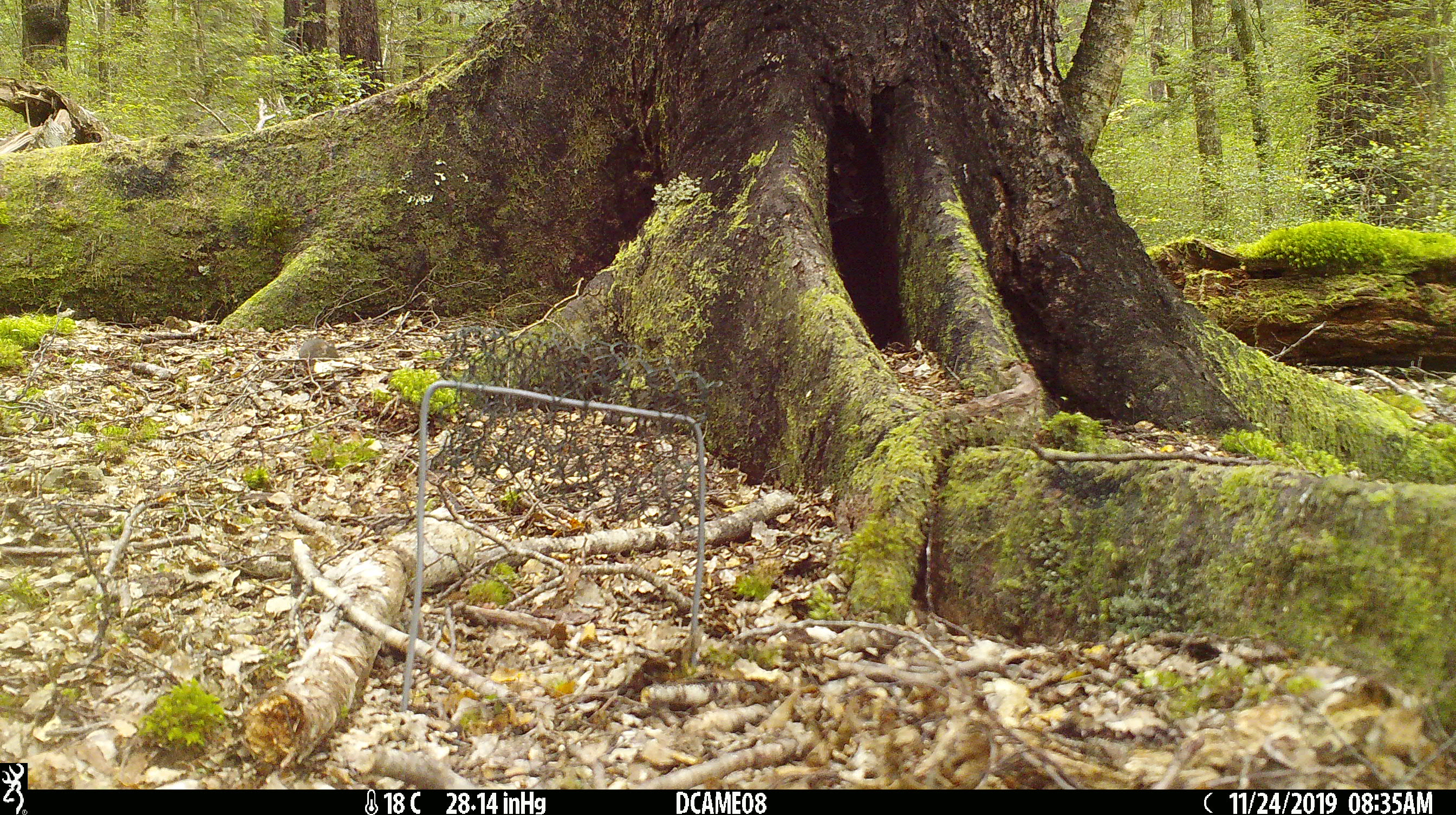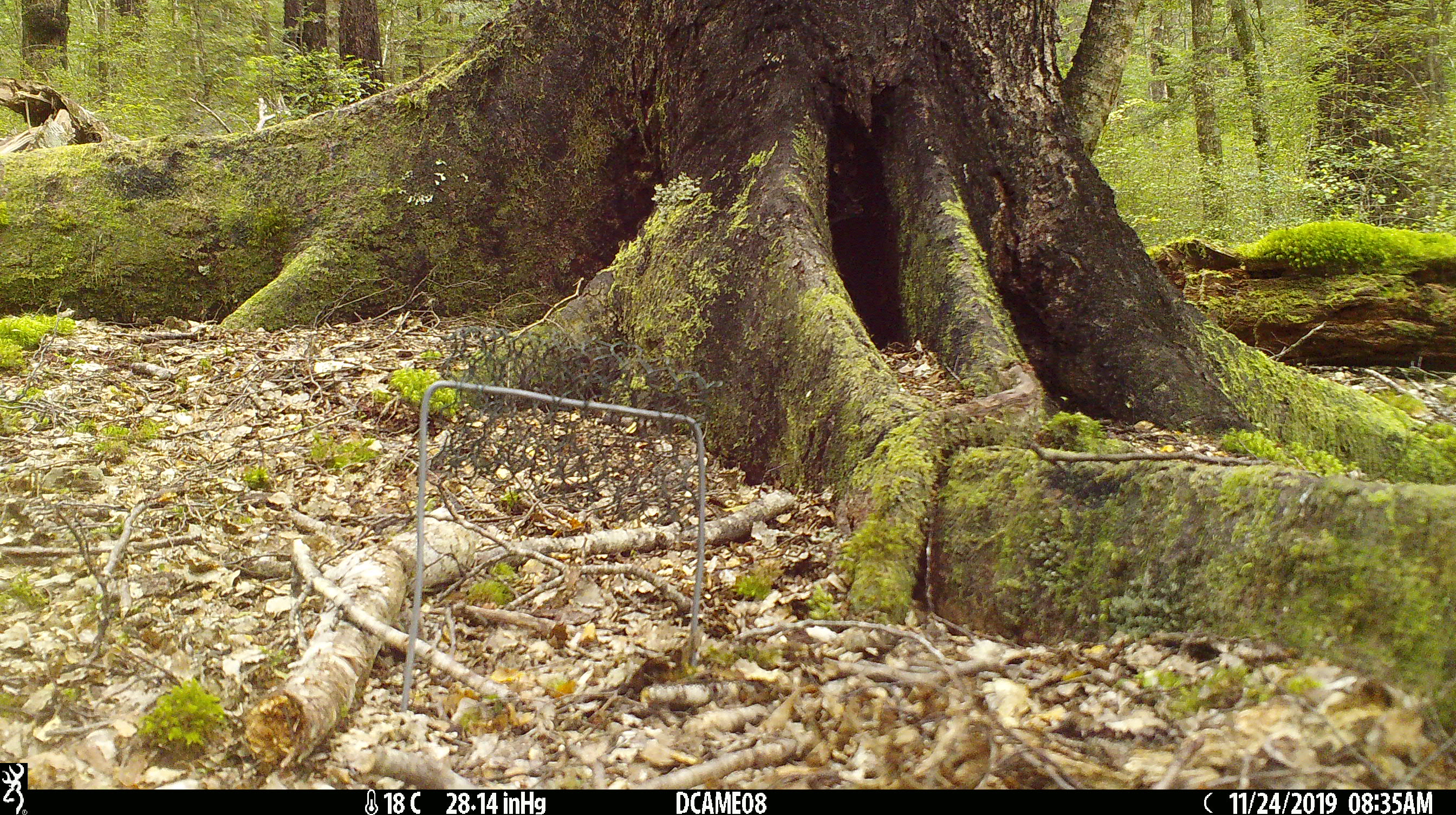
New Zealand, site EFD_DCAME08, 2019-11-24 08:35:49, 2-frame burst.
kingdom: Animalia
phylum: Chordata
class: Mammalia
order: Rodentia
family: Muridae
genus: Mus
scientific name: Mus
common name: mouse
Mouse (Mus).